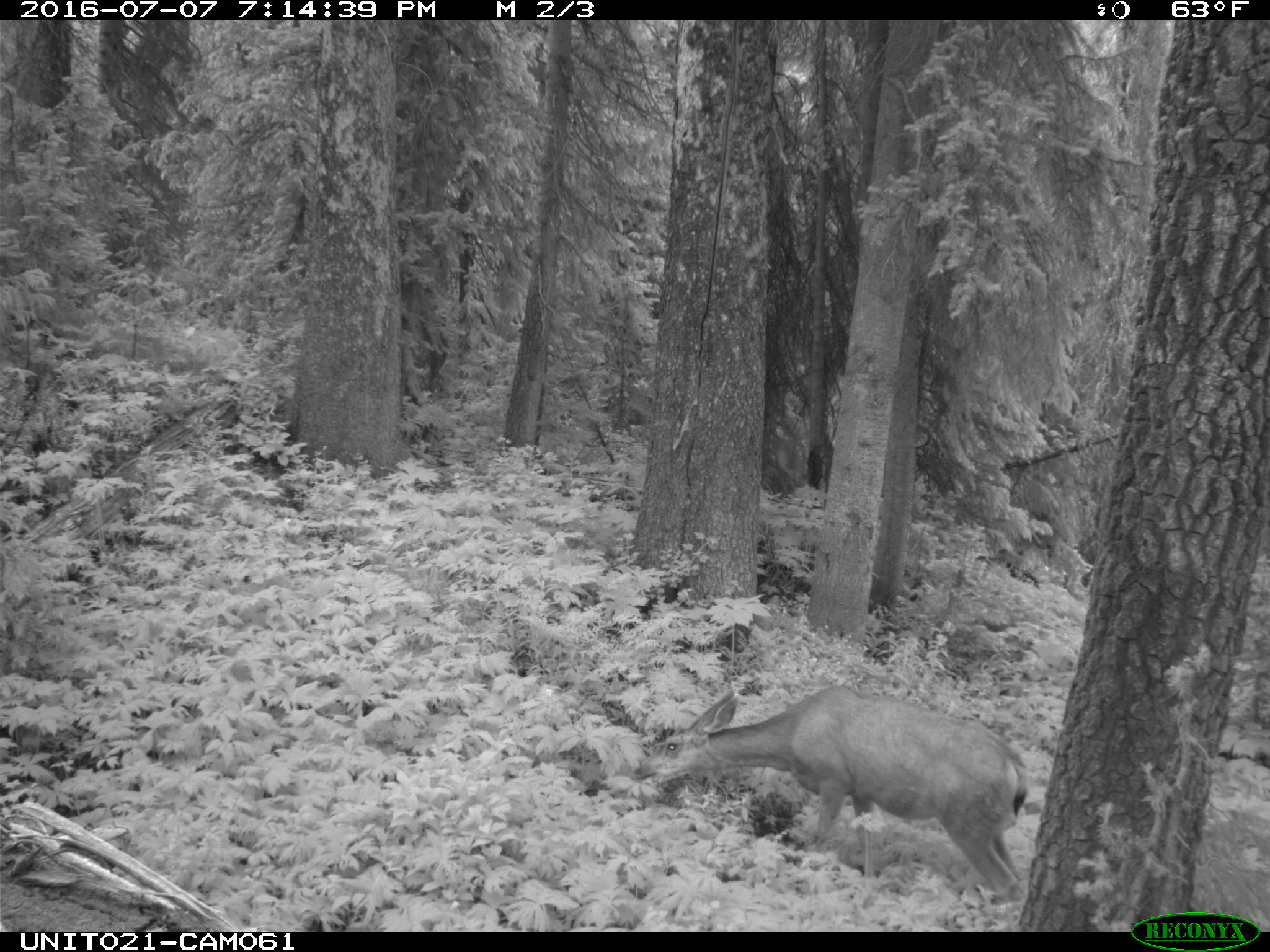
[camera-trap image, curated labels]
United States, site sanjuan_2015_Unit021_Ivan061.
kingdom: Animalia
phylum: Chordata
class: Mammalia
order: Artiodactyla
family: Cervidae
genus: Odocoileus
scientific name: Odocoileus hemionus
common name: mule deer